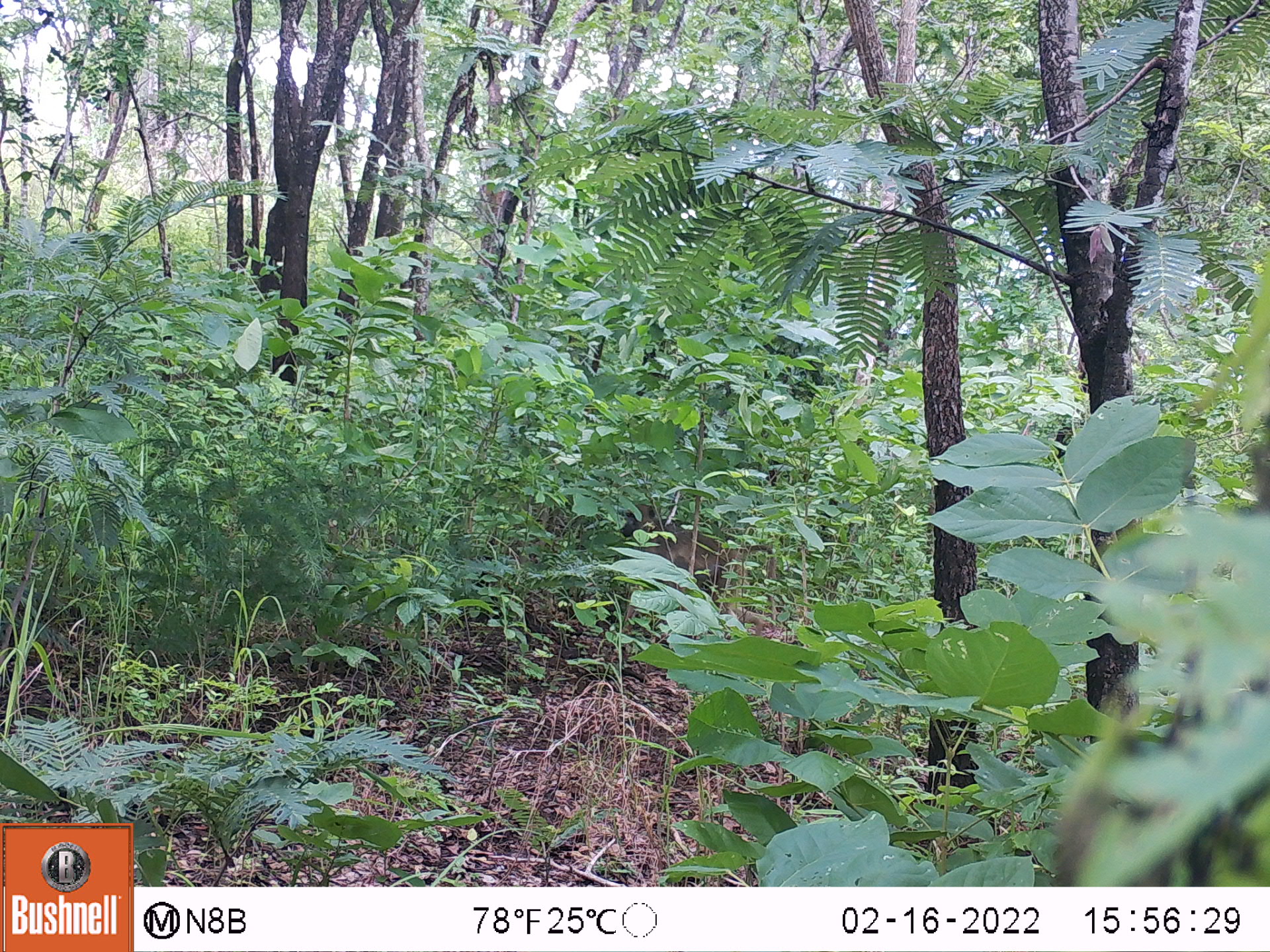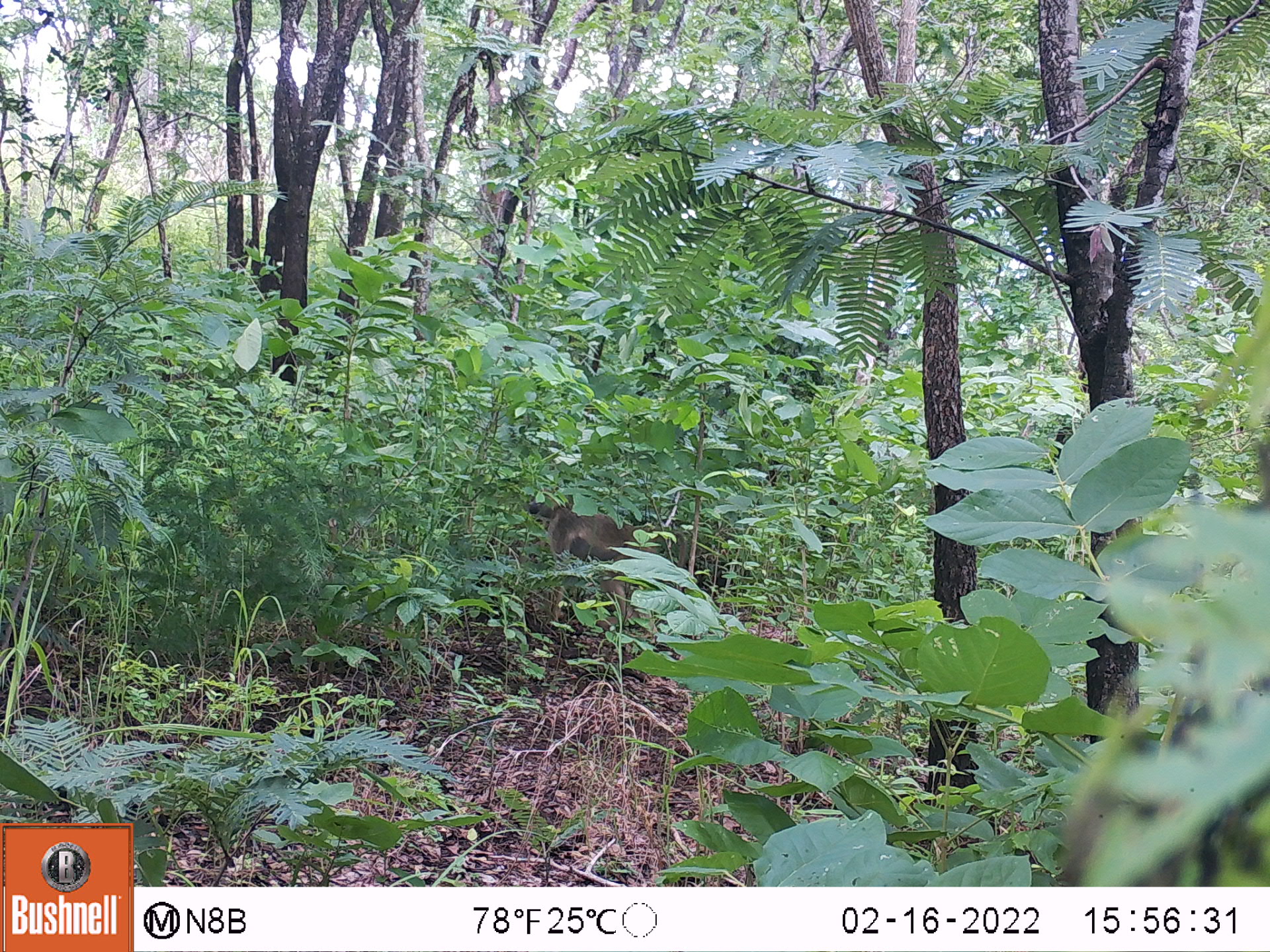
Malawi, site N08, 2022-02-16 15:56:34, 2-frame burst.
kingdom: Animalia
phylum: Chordata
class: Mammalia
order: Primates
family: Cercopithecidae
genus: Papio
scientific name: Papio cynocephalus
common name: yellow baboon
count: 1